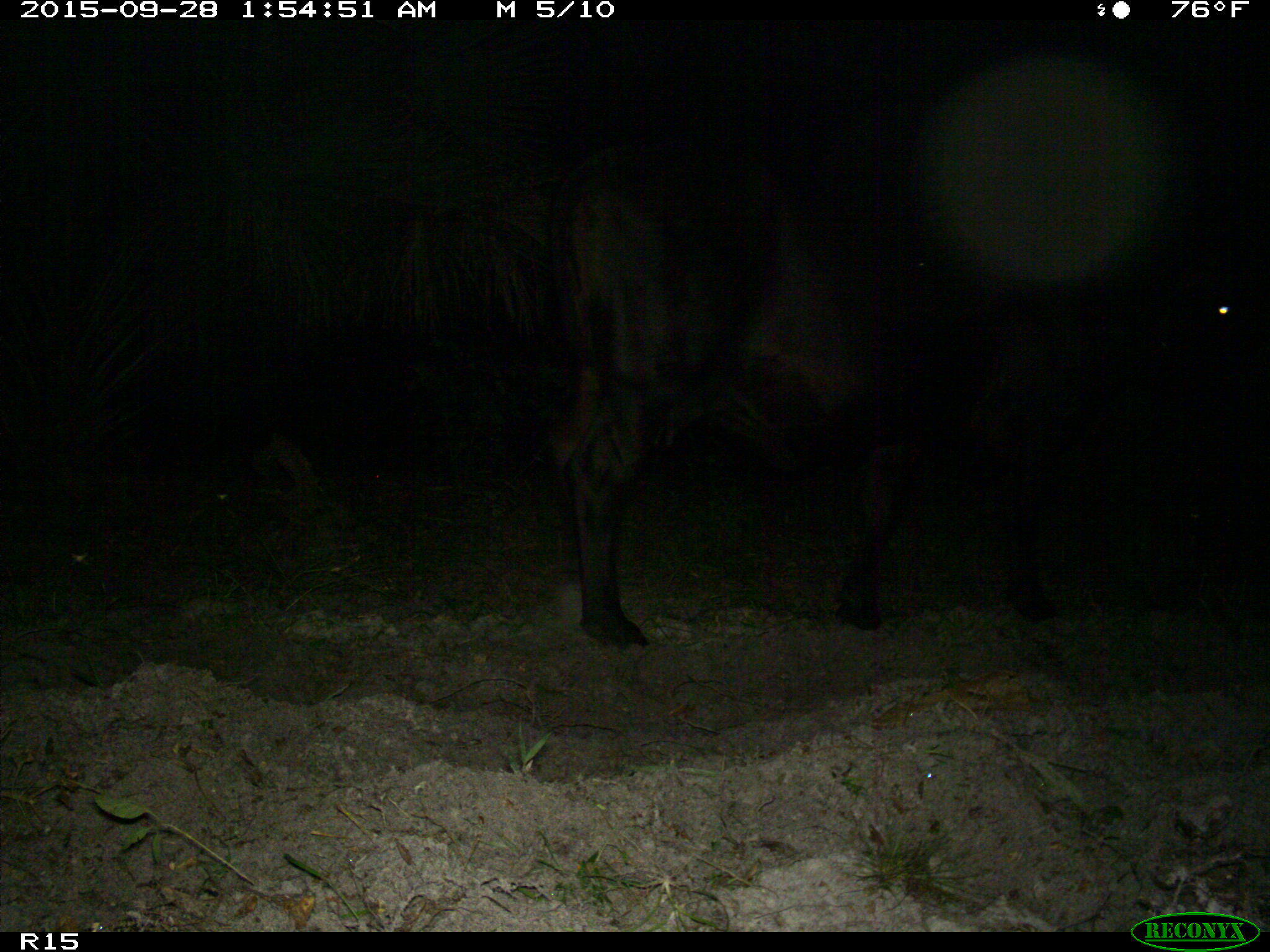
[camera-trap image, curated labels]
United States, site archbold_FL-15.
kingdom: Animalia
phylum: Chordata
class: Mammalia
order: Artiodactyla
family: Bovidae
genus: Bos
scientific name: Bos taurus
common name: domestic cow